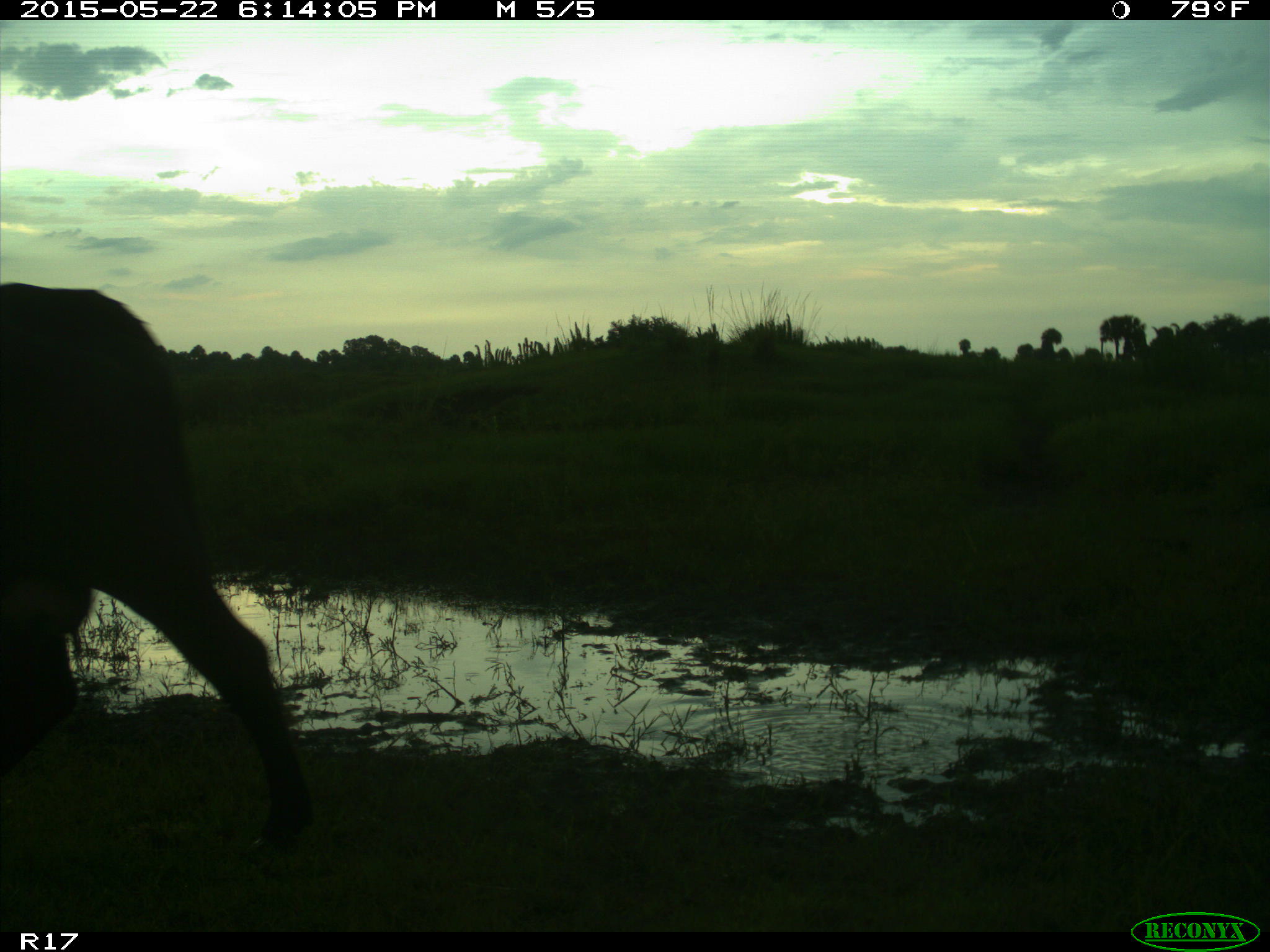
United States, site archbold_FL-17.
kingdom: Animalia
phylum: Chordata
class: Mammalia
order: Artiodactyla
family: Bovidae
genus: Bos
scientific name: Bos taurus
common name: domestic cow